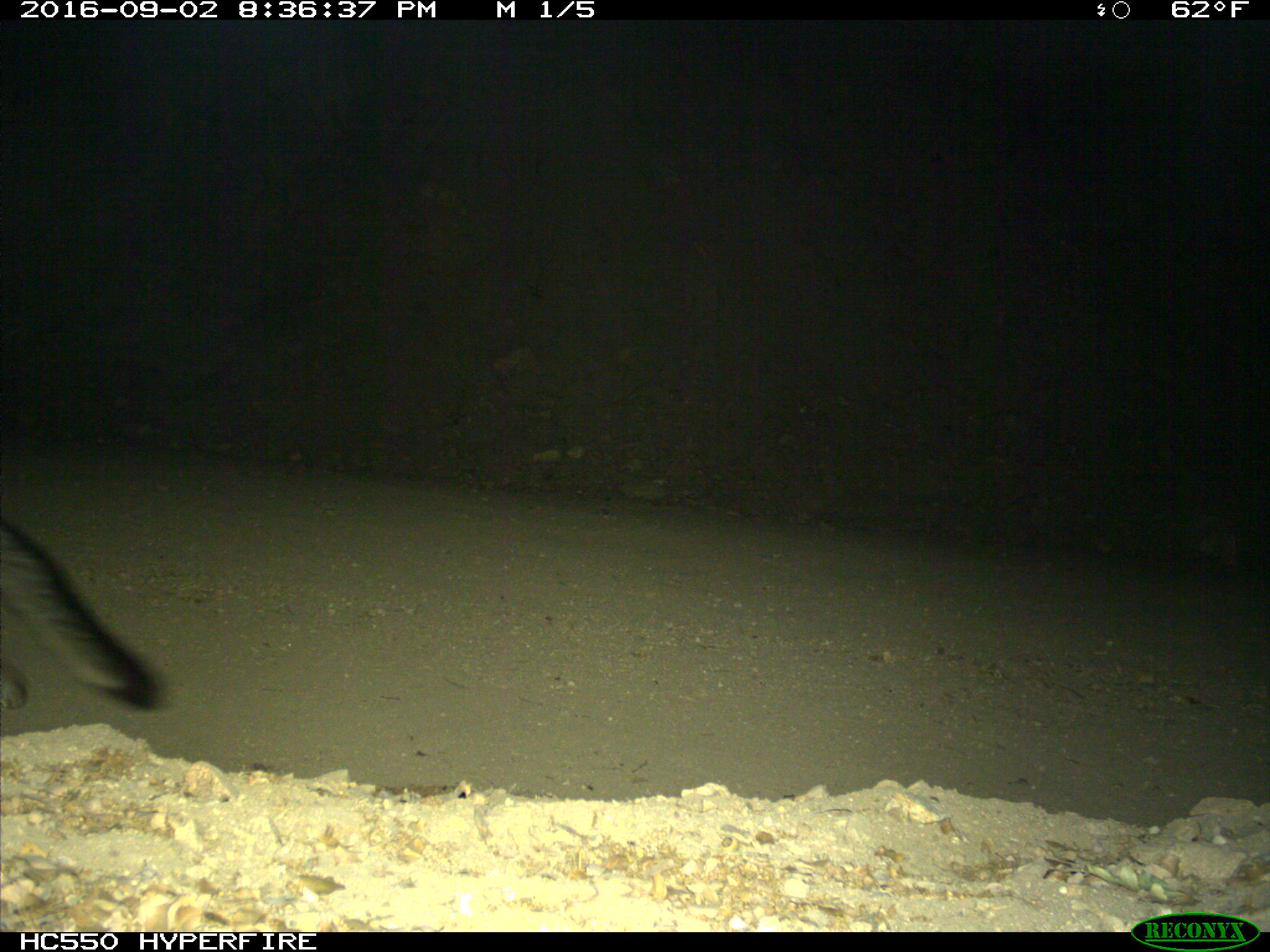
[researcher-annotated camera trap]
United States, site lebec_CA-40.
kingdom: Animalia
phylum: Chordata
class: Mammalia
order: Carnivora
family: Canidae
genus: Urocyon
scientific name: Urocyon cinereoargenteus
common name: gray fox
Urocyon cinereoargenteus (gray fox).